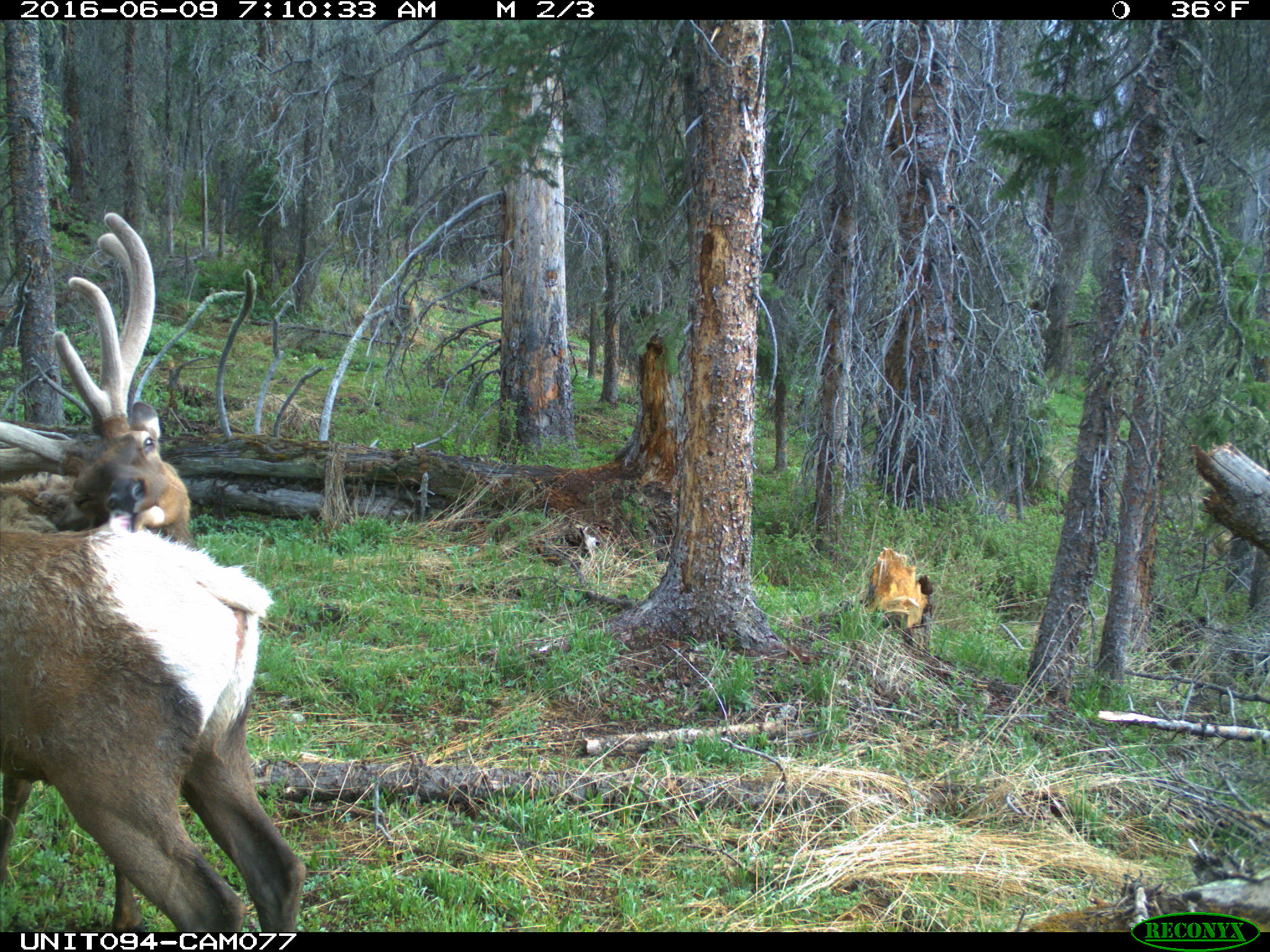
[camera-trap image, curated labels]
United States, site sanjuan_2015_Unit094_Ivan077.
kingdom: Animalia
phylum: Chordata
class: Mammalia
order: Artiodactyla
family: Cervidae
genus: Cervus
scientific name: Cervus elaphus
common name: red deer